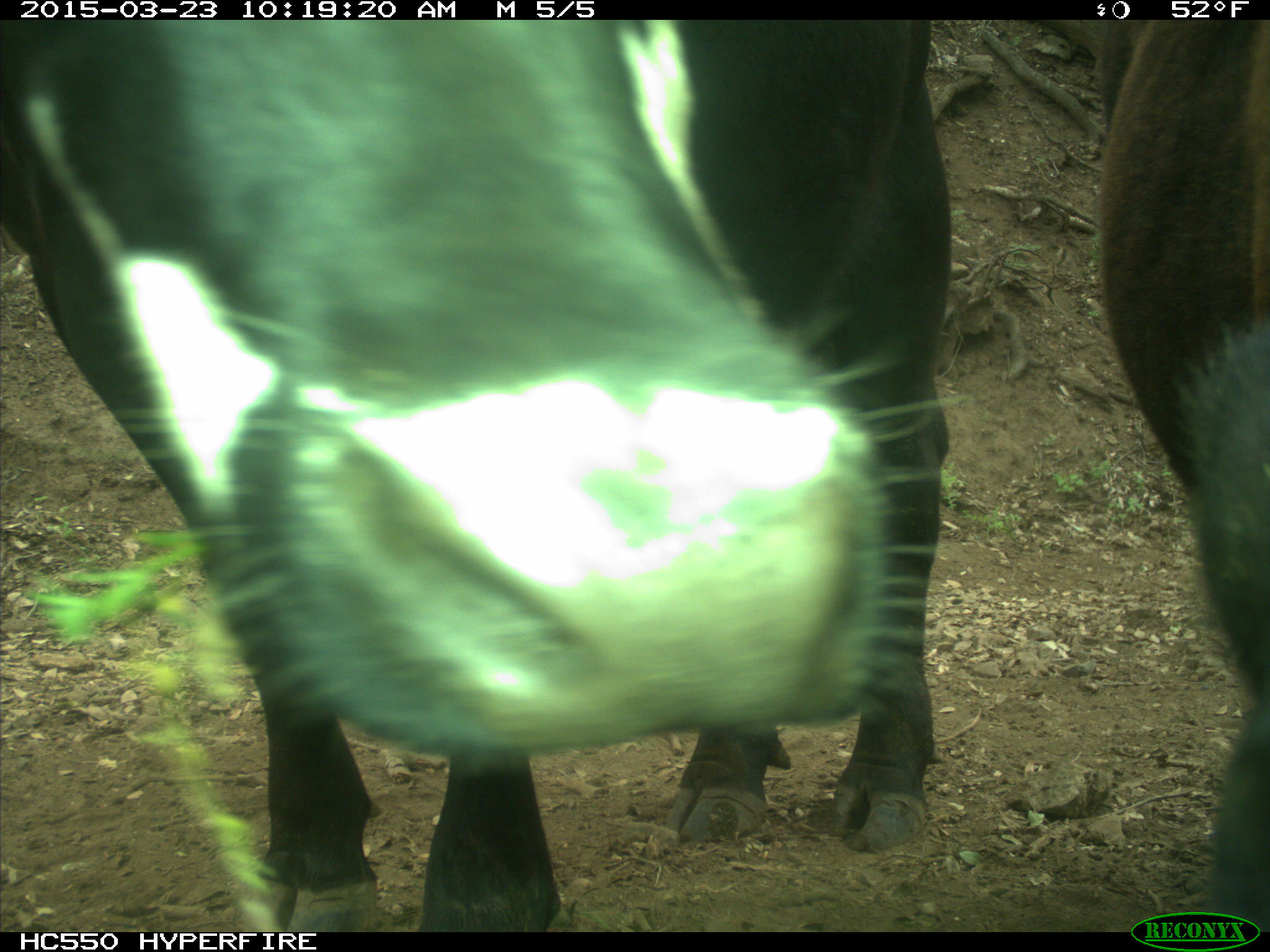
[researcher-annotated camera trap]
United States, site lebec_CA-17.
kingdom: Animalia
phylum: Chordata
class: Mammalia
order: Artiodactyla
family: Bovidae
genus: Bos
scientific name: Bos taurus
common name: domestic cow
Bos taurus (domestic cow).